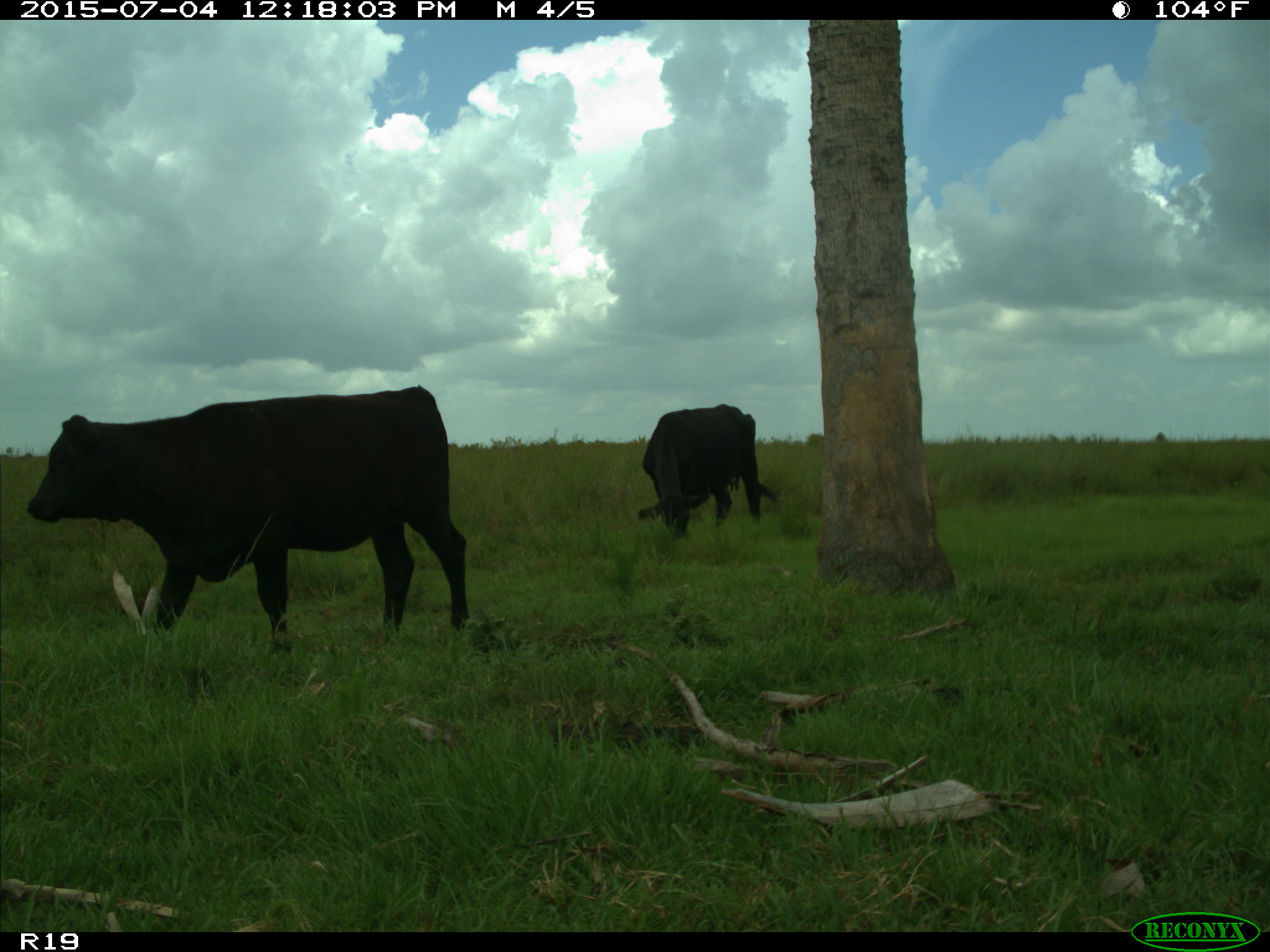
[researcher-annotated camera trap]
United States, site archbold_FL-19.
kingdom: Animalia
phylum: Chordata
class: Mammalia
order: Artiodactyla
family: Bovidae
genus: Bos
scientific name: Bos taurus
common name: domestic cow